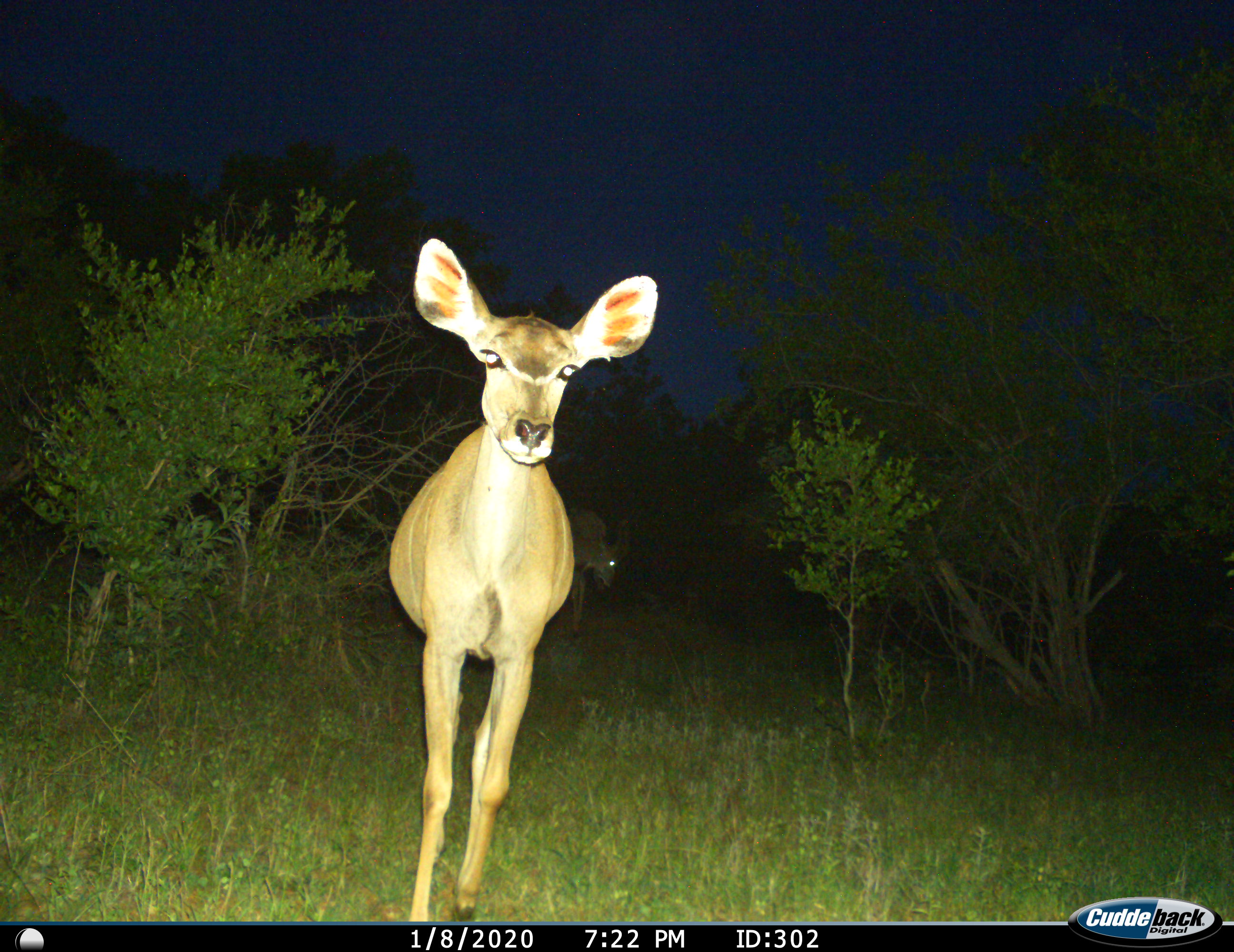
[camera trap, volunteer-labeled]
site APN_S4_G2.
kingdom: Animalia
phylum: Chordata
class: Mammalia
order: Artiodactyla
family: Bovidae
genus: Tragelaphus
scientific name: Tragelaphus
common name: kudu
Kudu (Tragelaphus), count 2. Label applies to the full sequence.